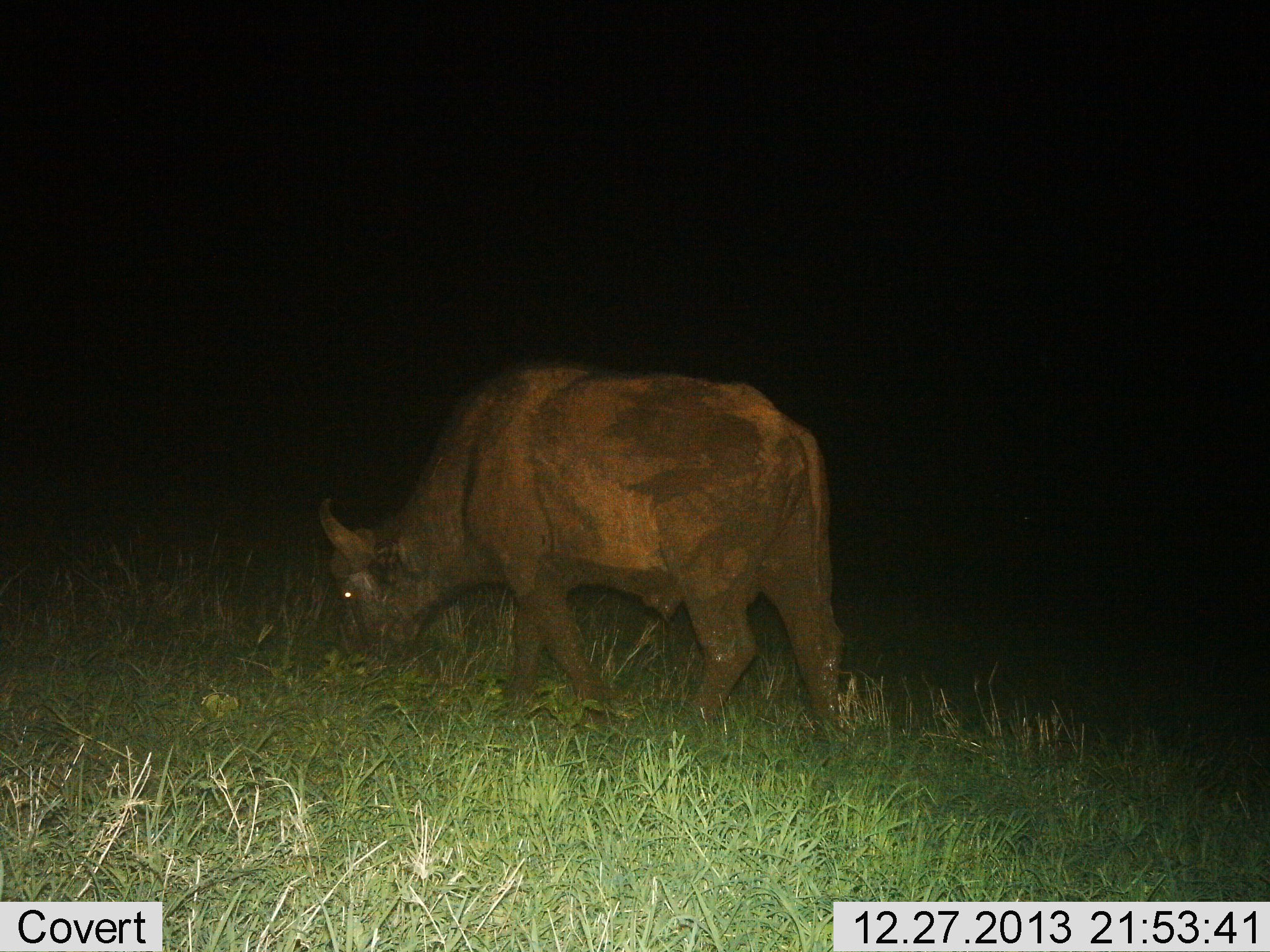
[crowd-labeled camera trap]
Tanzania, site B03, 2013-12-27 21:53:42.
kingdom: Animalia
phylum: Chordata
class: Mammalia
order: Artiodactyla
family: Bovidae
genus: Syncerus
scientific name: Syncerus caffer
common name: cape buffalo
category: buffalo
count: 1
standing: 26%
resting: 0%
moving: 3%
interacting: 0%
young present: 0%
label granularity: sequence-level